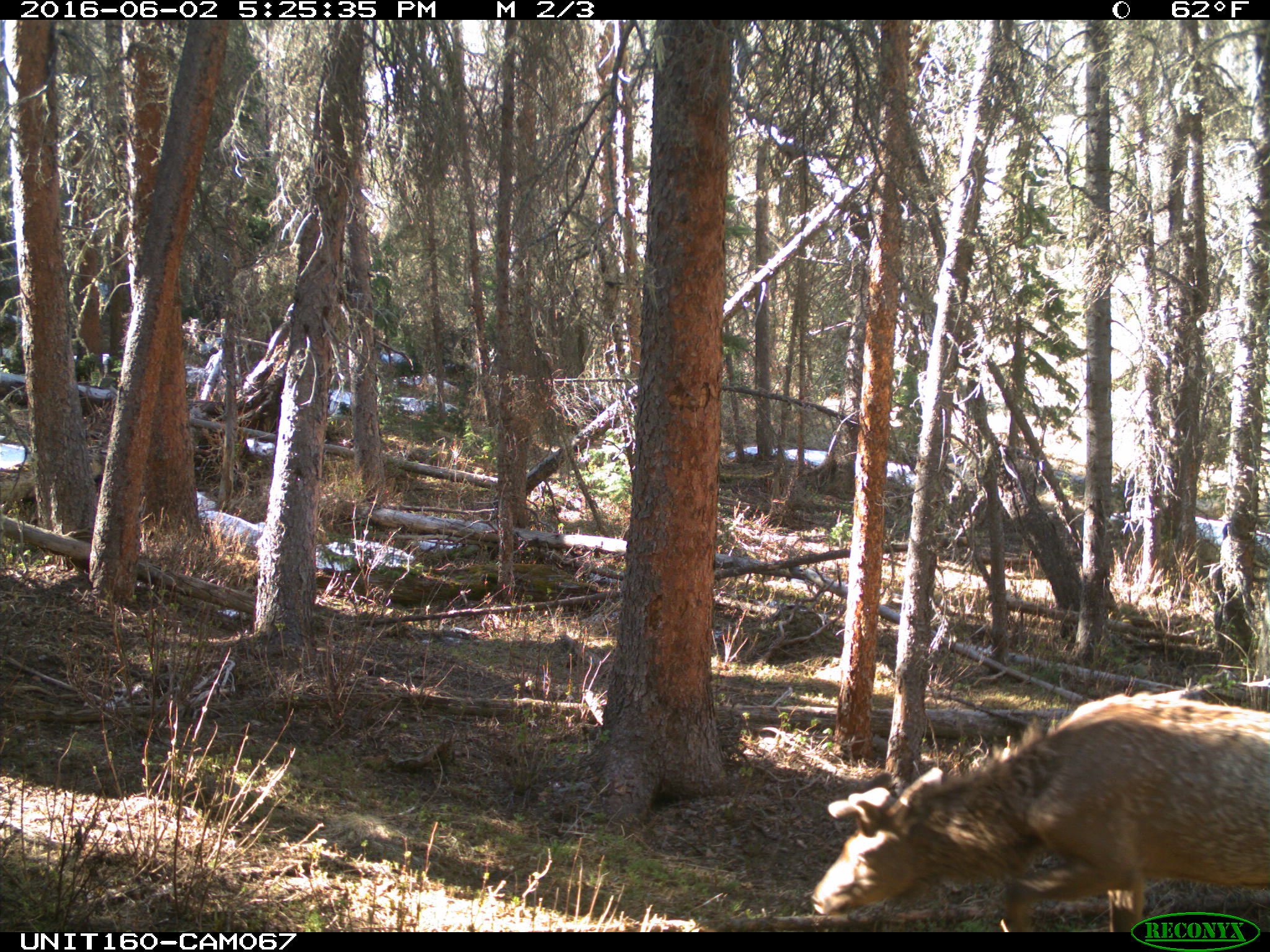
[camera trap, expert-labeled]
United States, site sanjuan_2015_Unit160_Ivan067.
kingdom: Animalia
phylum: Chordata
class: Mammalia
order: Artiodactyla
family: Cervidae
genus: Cervus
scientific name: Cervus elaphus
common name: red deer